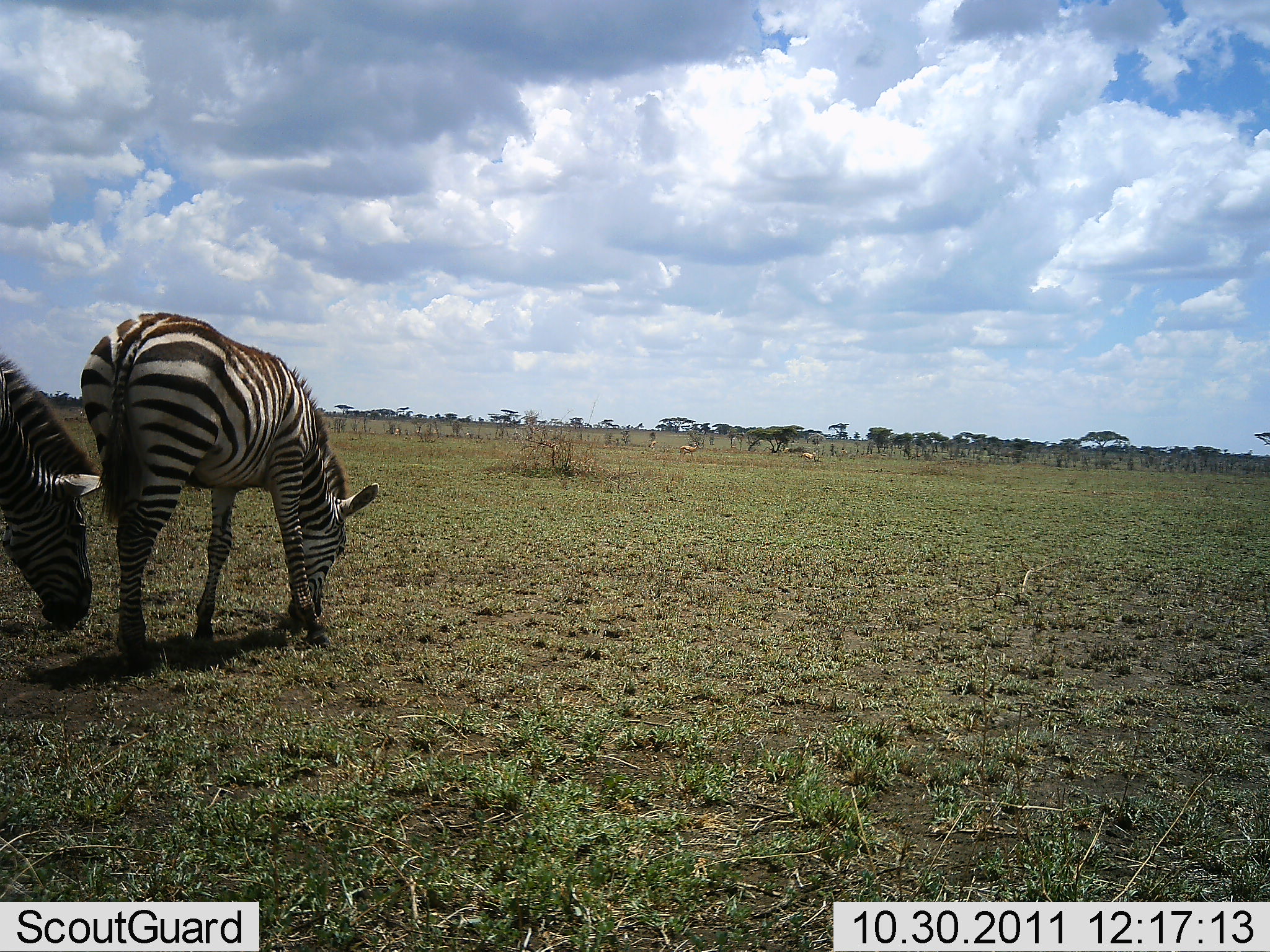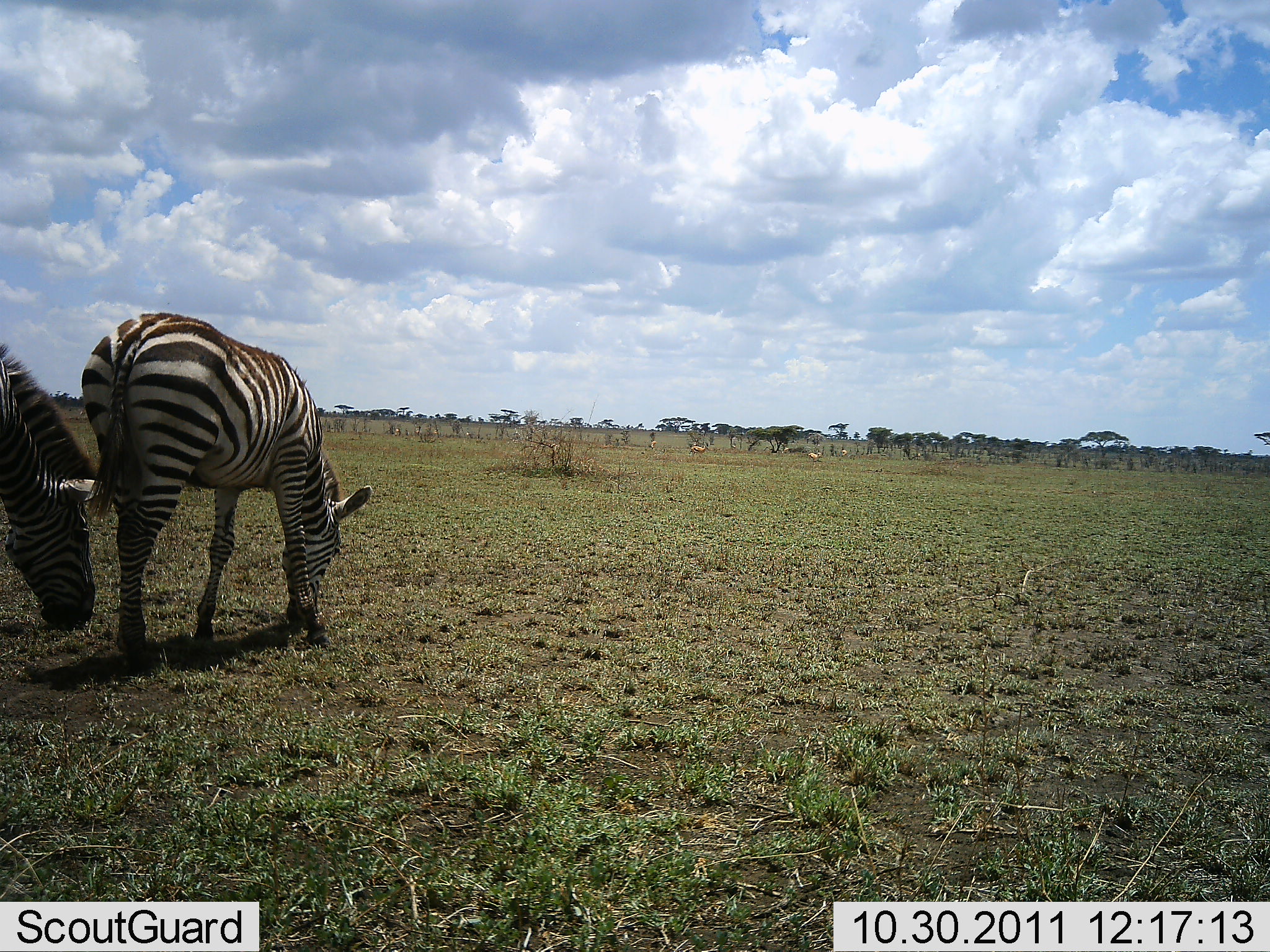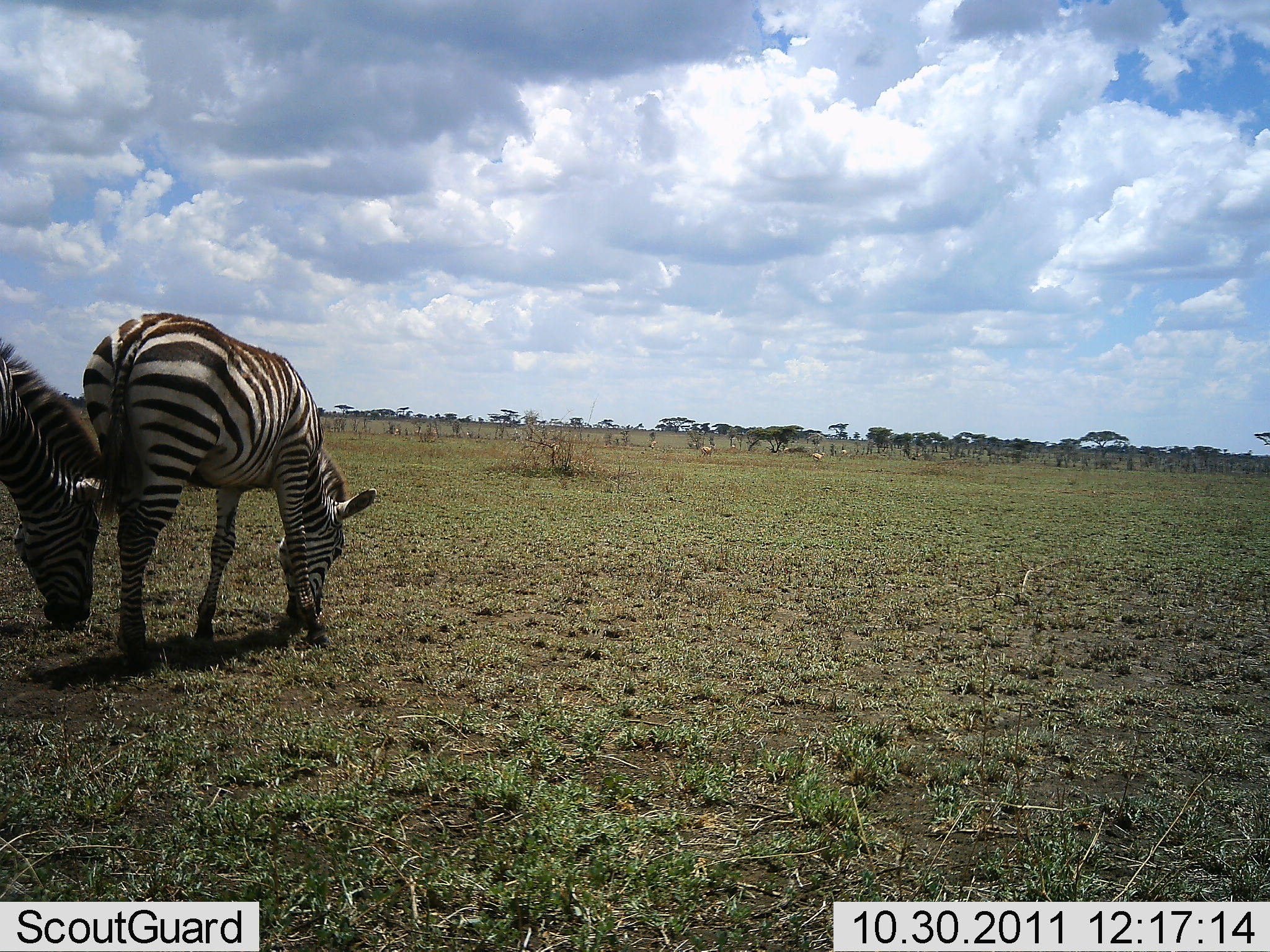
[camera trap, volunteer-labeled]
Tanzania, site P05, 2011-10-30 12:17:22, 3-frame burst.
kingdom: Animalia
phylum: Chordata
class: Mammalia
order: Perissodactyla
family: Equidae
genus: Equus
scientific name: Equus quagga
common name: plains zebra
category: zebra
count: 2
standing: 29%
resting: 0%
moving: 7%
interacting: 0%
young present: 0%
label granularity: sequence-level